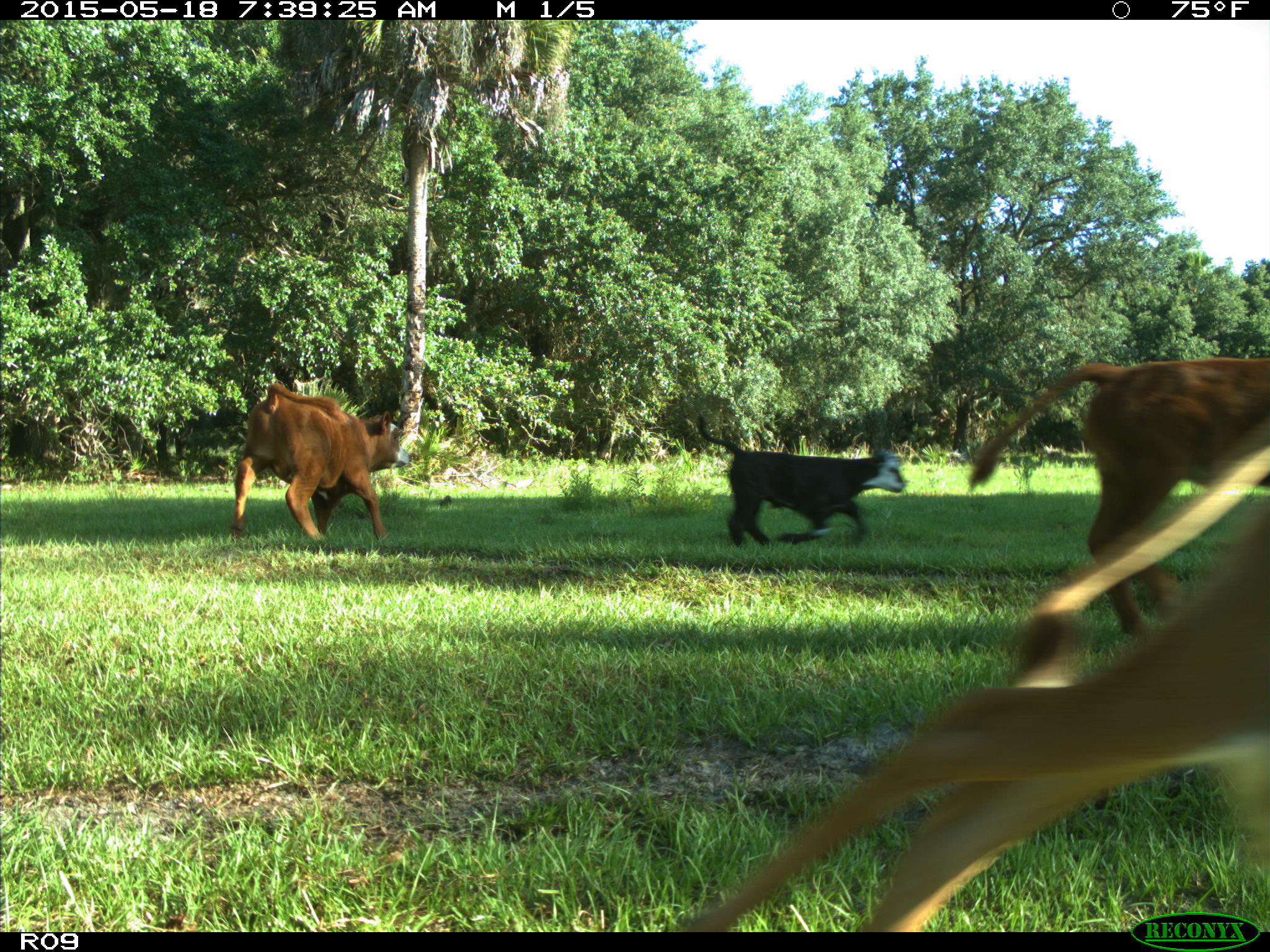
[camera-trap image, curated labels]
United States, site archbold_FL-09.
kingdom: Animalia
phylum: Chordata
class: Mammalia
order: Artiodactyla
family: Bovidae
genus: Bos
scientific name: Bos taurus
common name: domestic cow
Bos taurus (domestic cow).